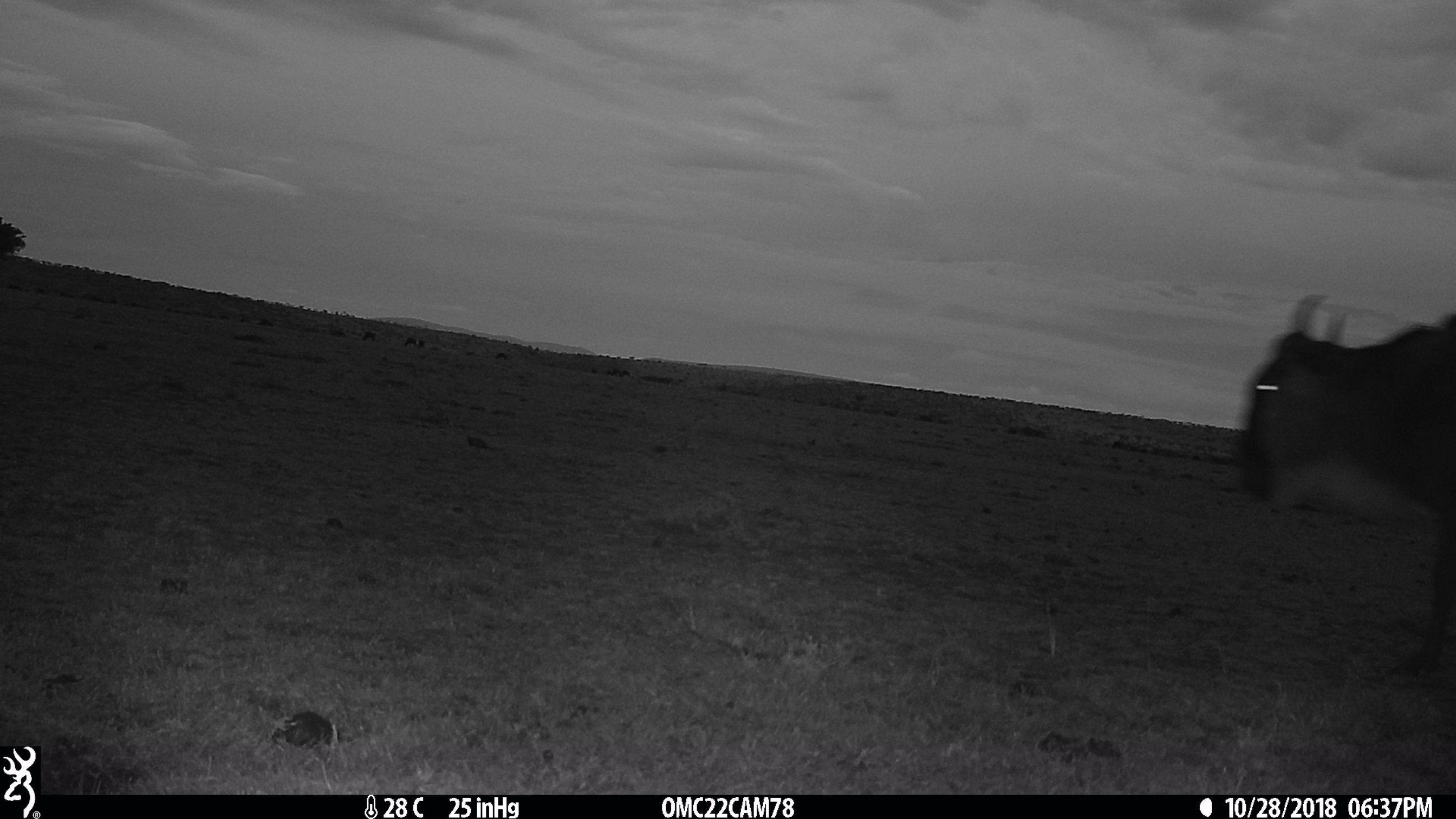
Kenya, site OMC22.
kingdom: Animalia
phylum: Chordata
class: Mammalia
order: Artiodactyla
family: Bovidae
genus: Connochaetes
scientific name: Connochaetes taurinus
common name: blue wildebeest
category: wildebeest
Wildebeest (blue wildebeest) (Connochaetes taurinus).